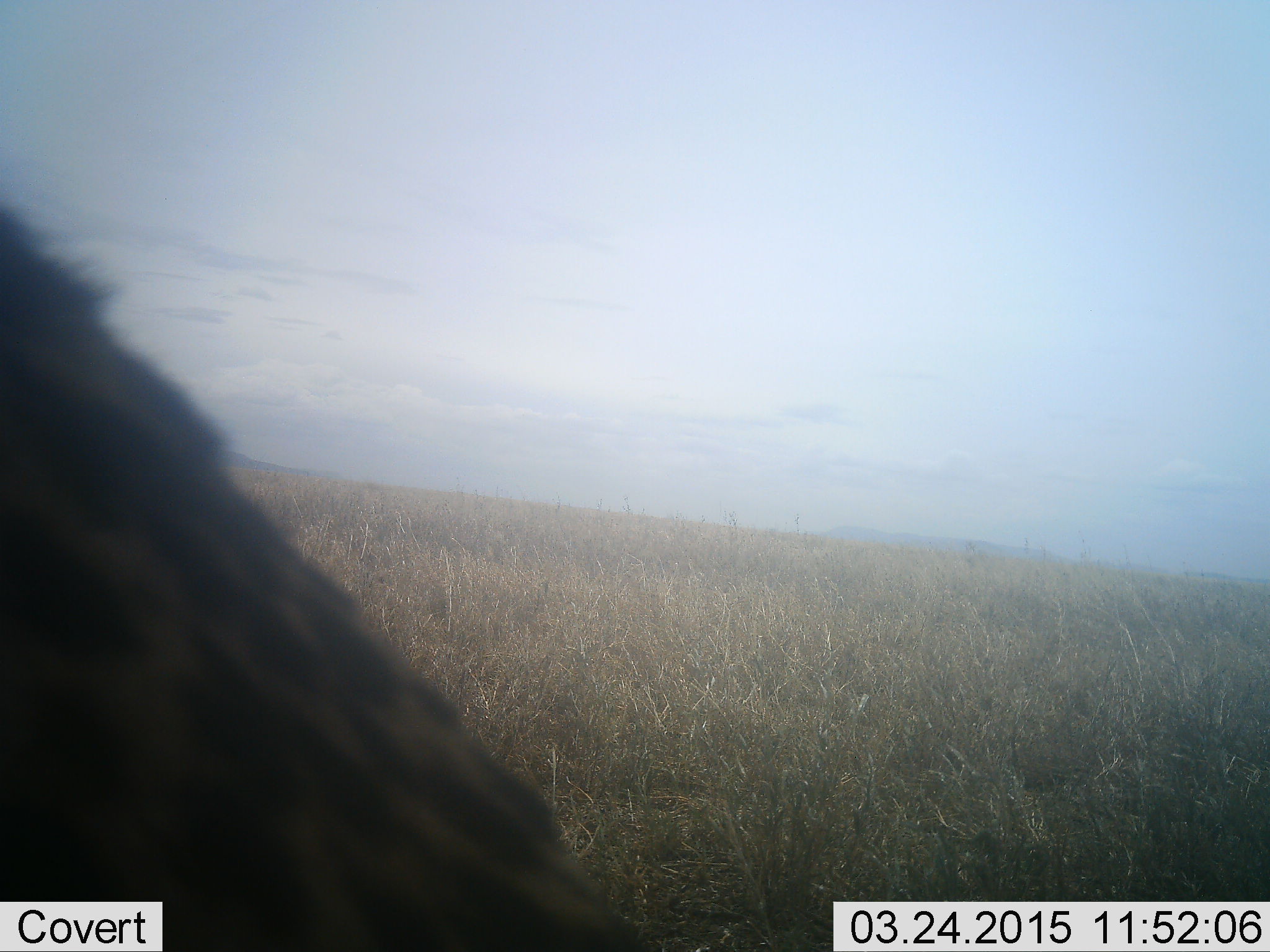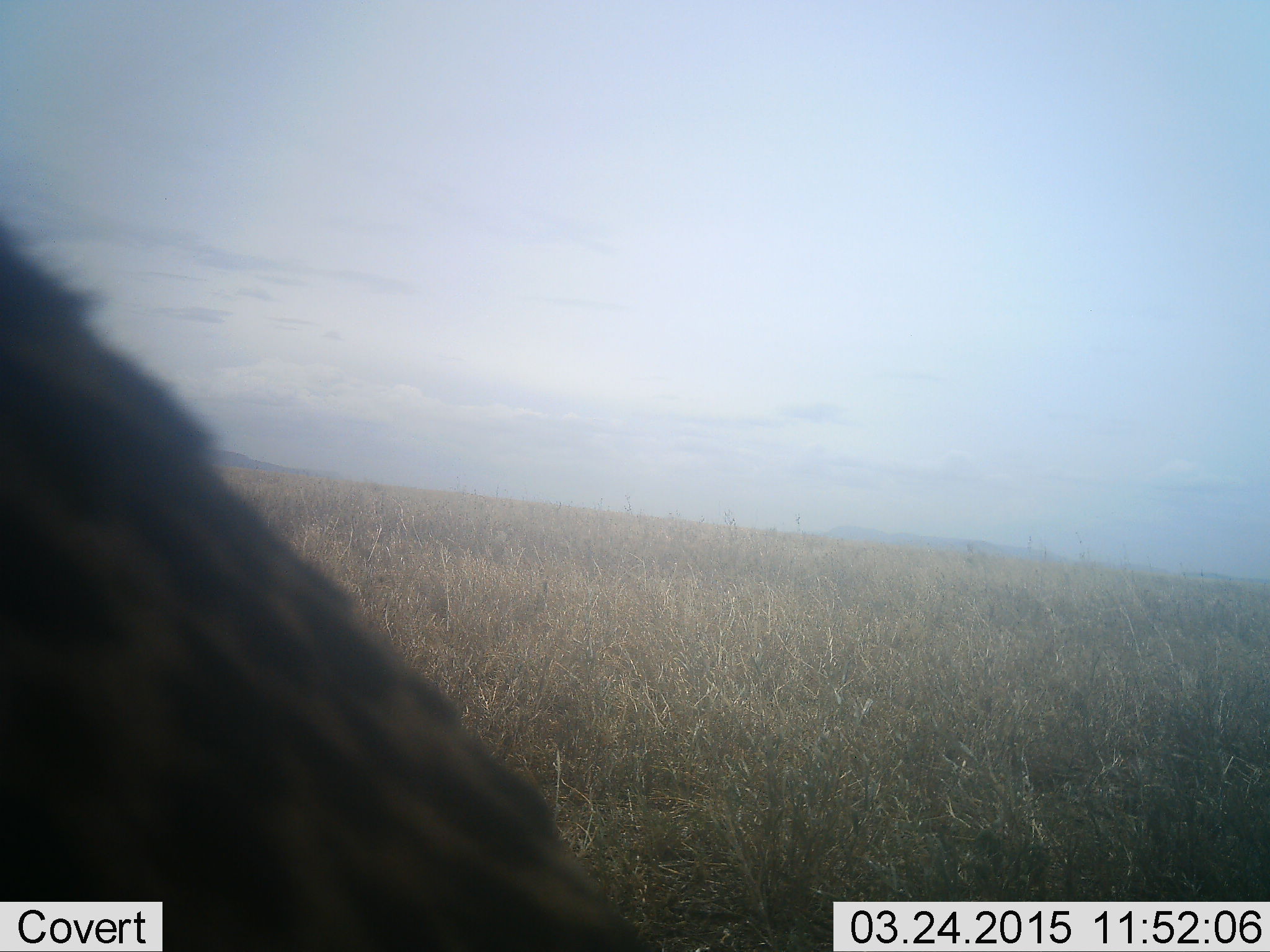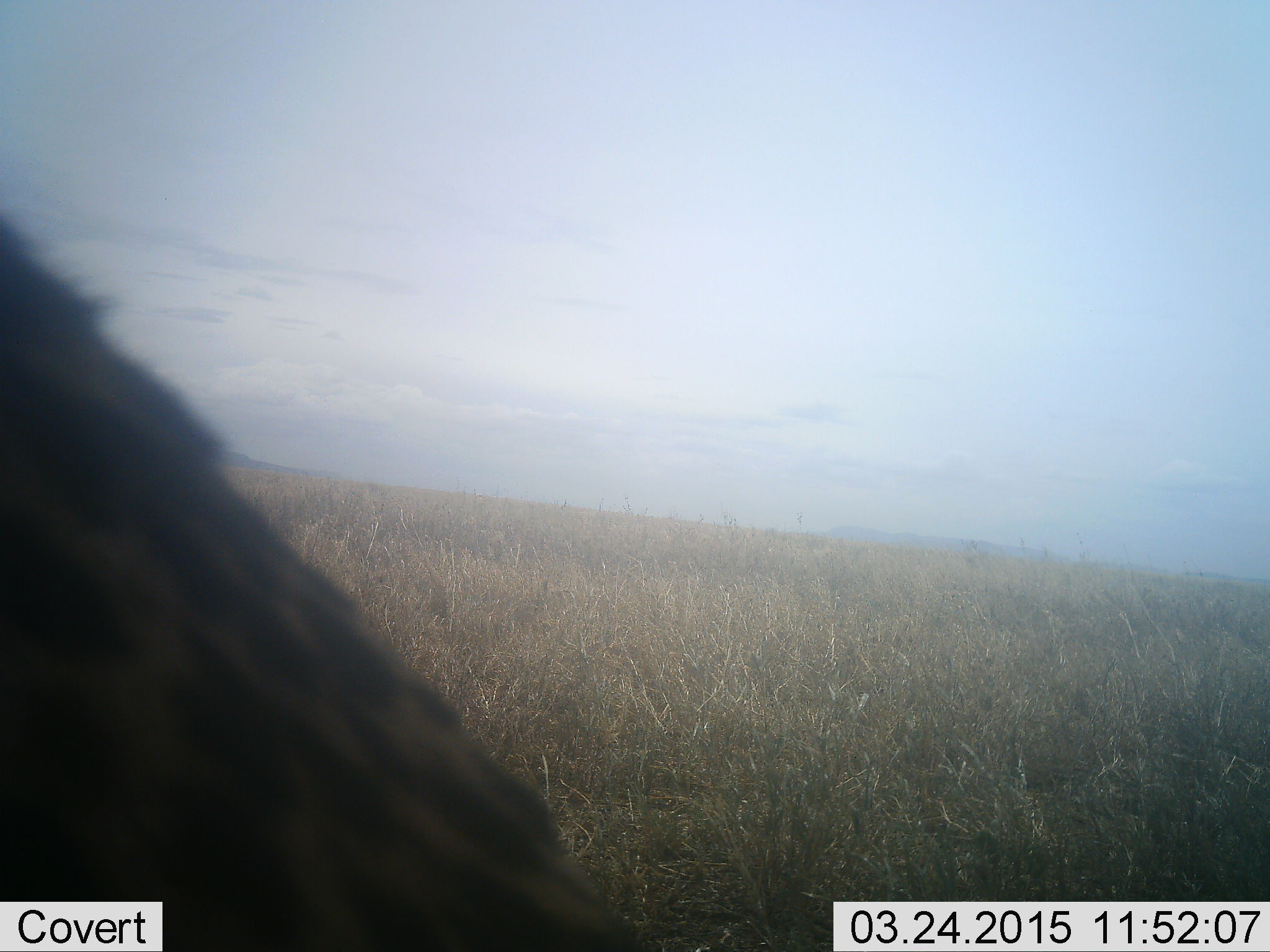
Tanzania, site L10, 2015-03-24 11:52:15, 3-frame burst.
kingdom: Animalia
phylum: Chordata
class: Mammalia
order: Carnivora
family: Felidae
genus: Acinonyx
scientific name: Acinonyx jubatus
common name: cheetah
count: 1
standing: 30%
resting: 60%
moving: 10%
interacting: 0%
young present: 0%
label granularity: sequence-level